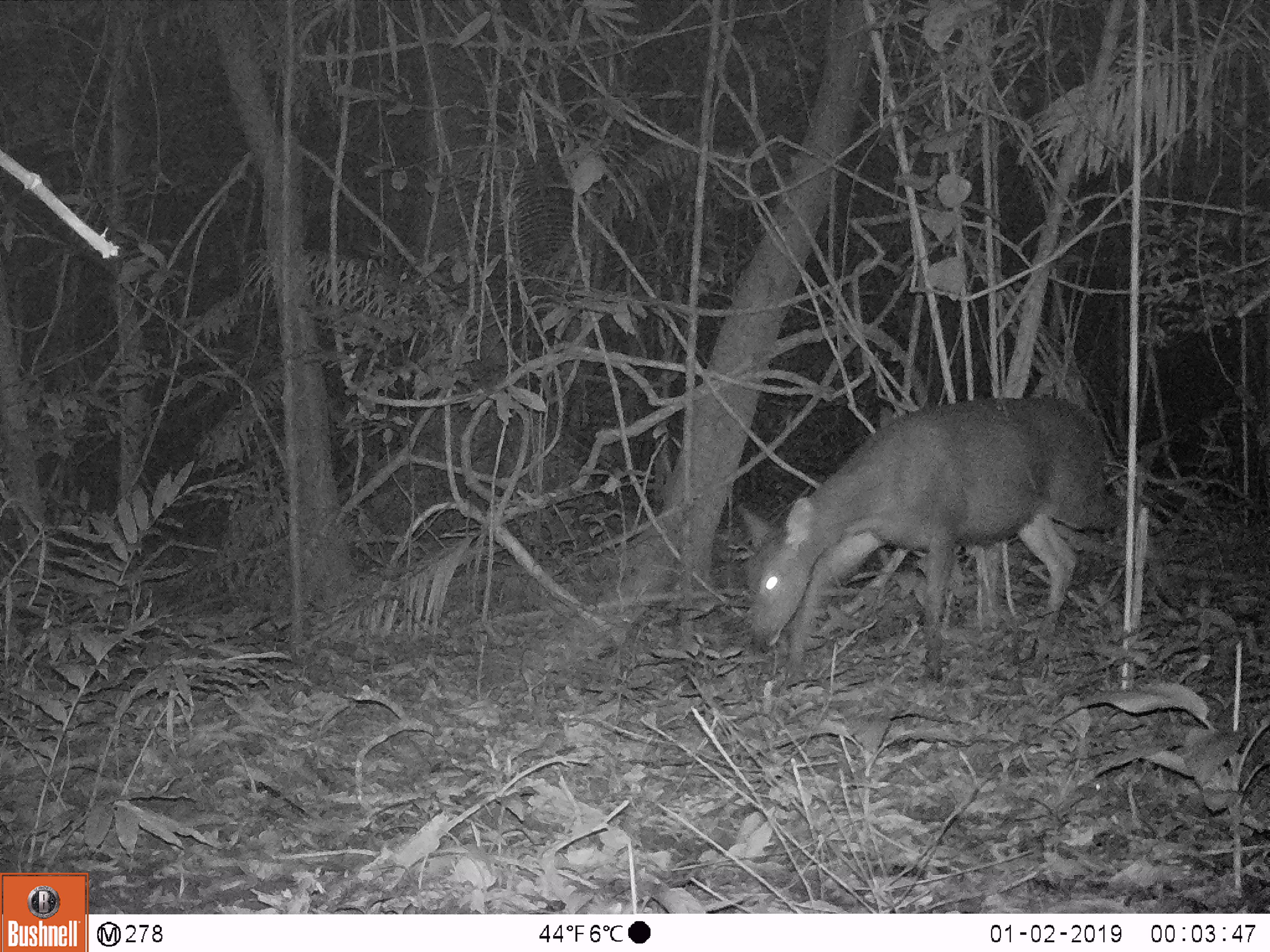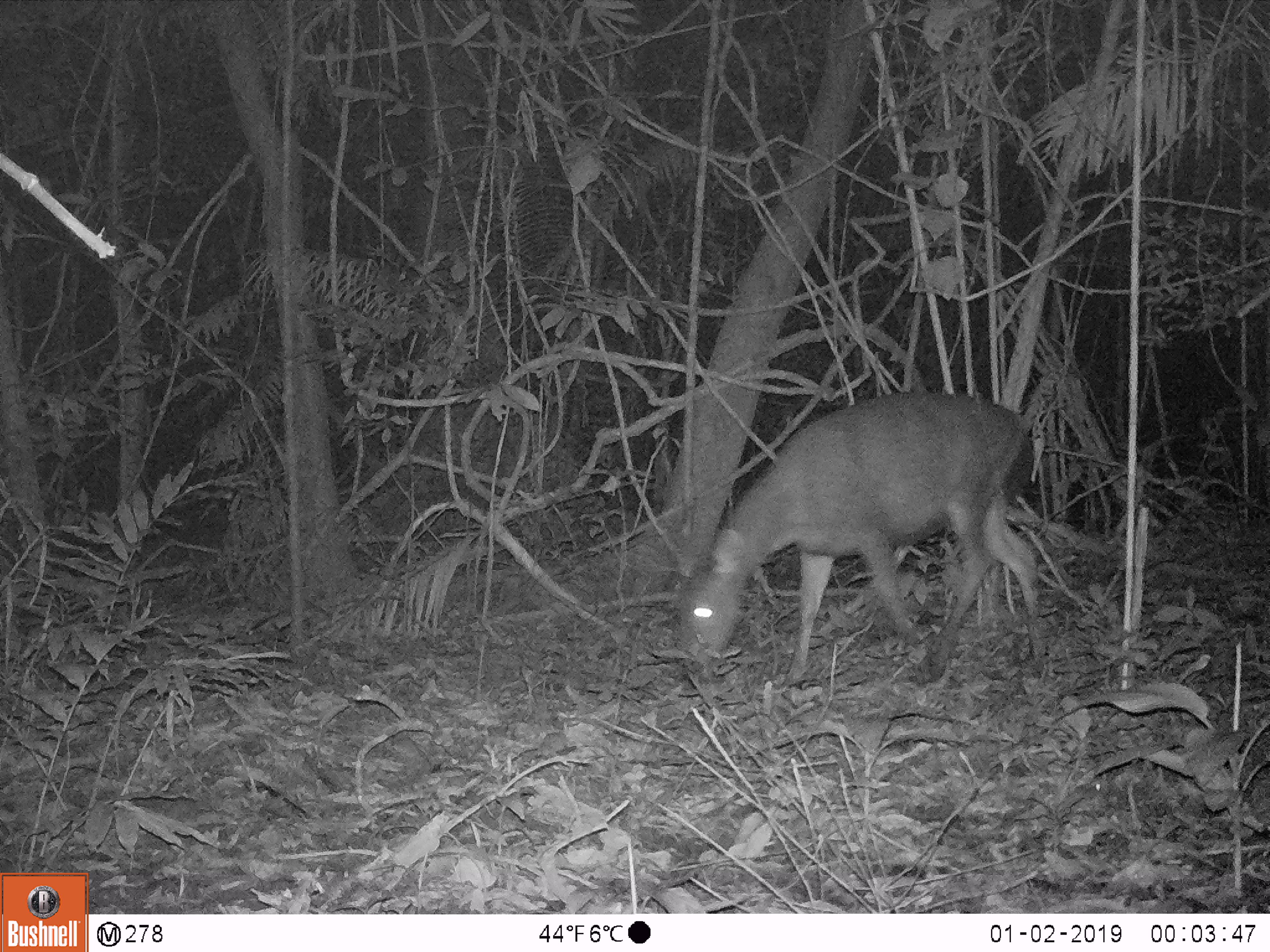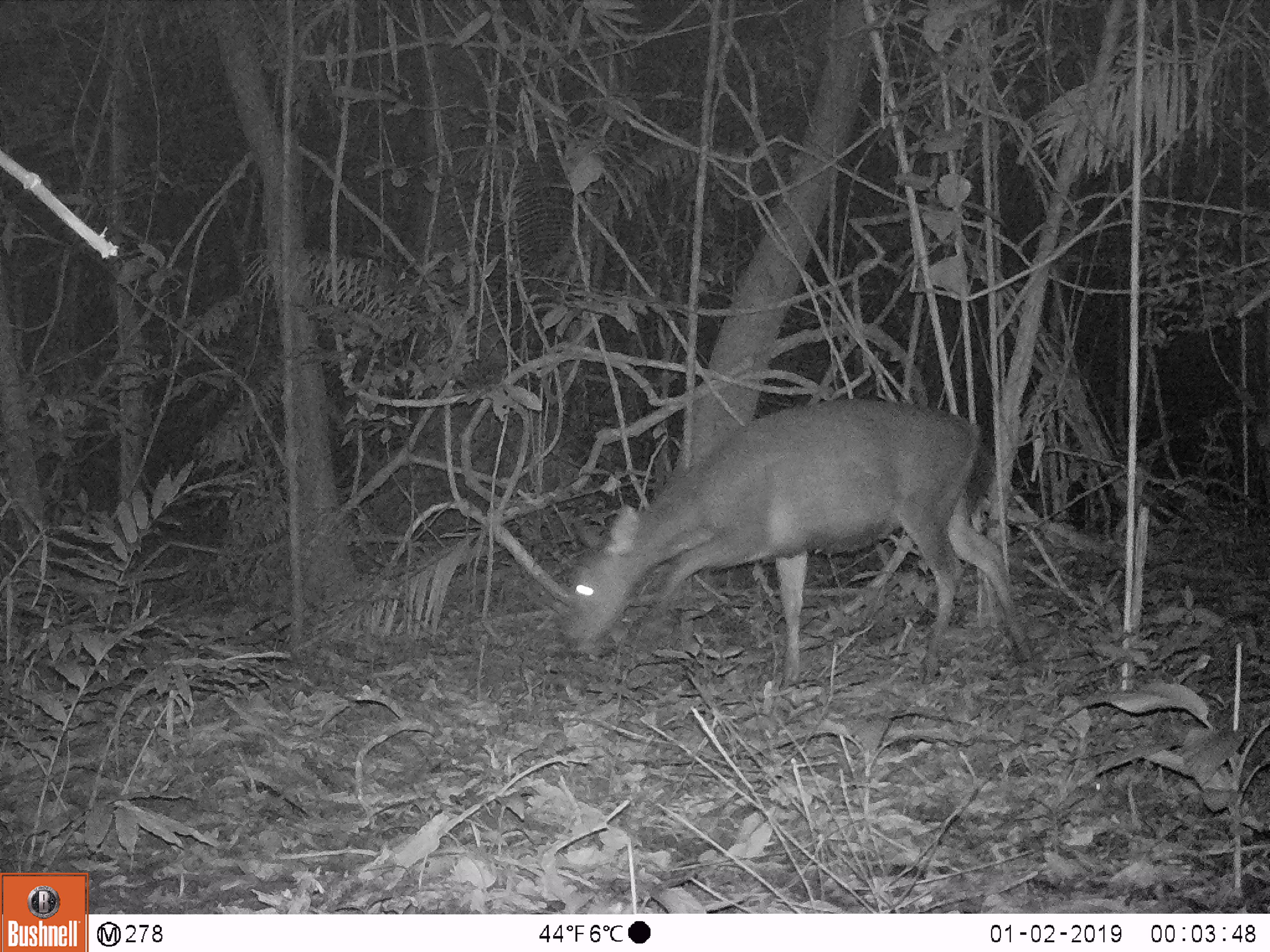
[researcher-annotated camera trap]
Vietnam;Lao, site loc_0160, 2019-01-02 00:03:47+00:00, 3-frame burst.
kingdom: Animalia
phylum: Chordata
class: Mammalia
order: Artiodactyla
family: Cervidae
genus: Rusa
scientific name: Rusa unicolor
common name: sambar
Sambar (Rusa unicolor). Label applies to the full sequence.